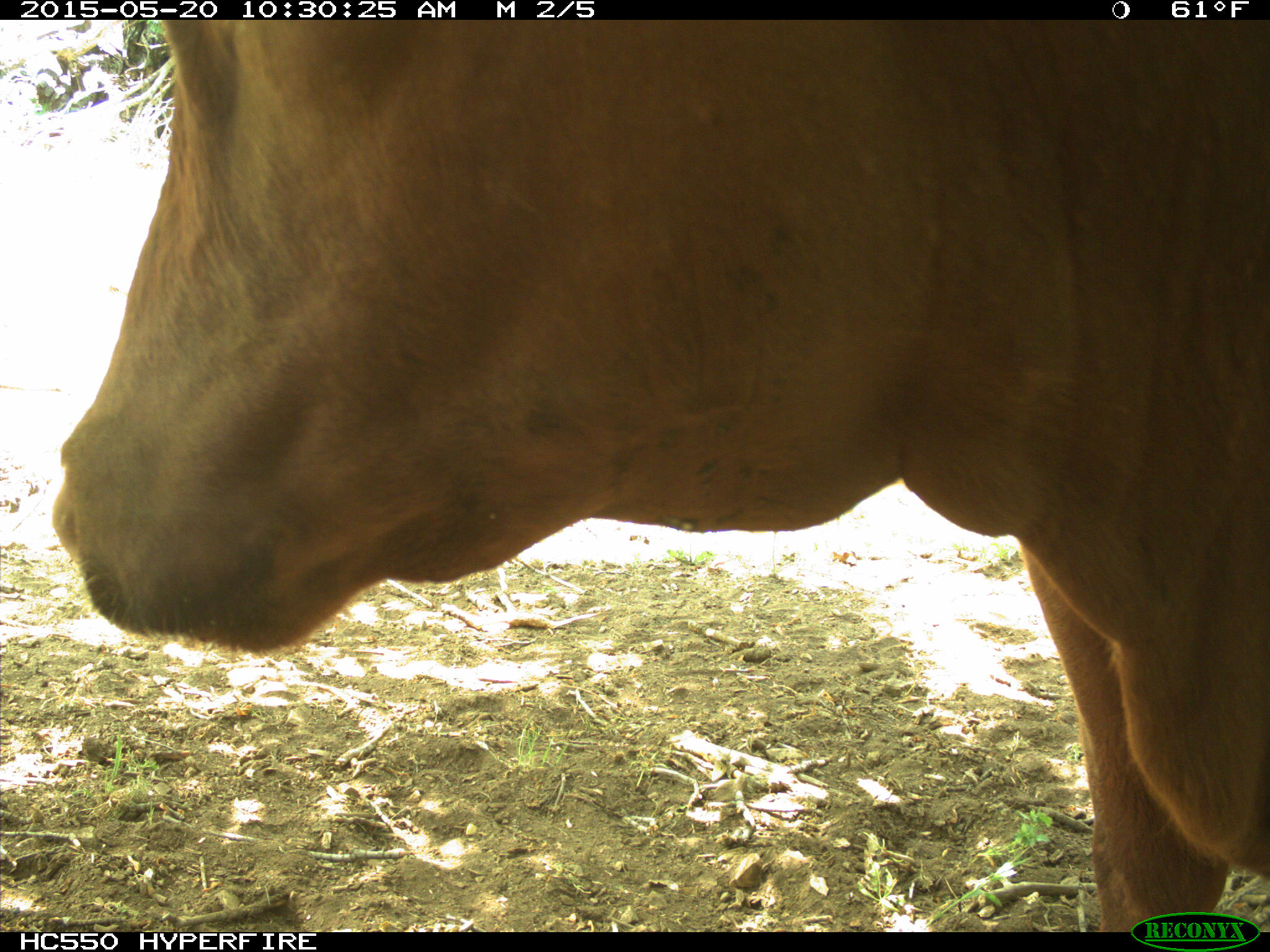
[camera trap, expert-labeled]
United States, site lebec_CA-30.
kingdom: Animalia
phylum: Chordata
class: Mammalia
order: Artiodactyla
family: Bovidae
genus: Bos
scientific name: Bos taurus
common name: domestic cow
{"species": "Bos taurus (domestic cow)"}